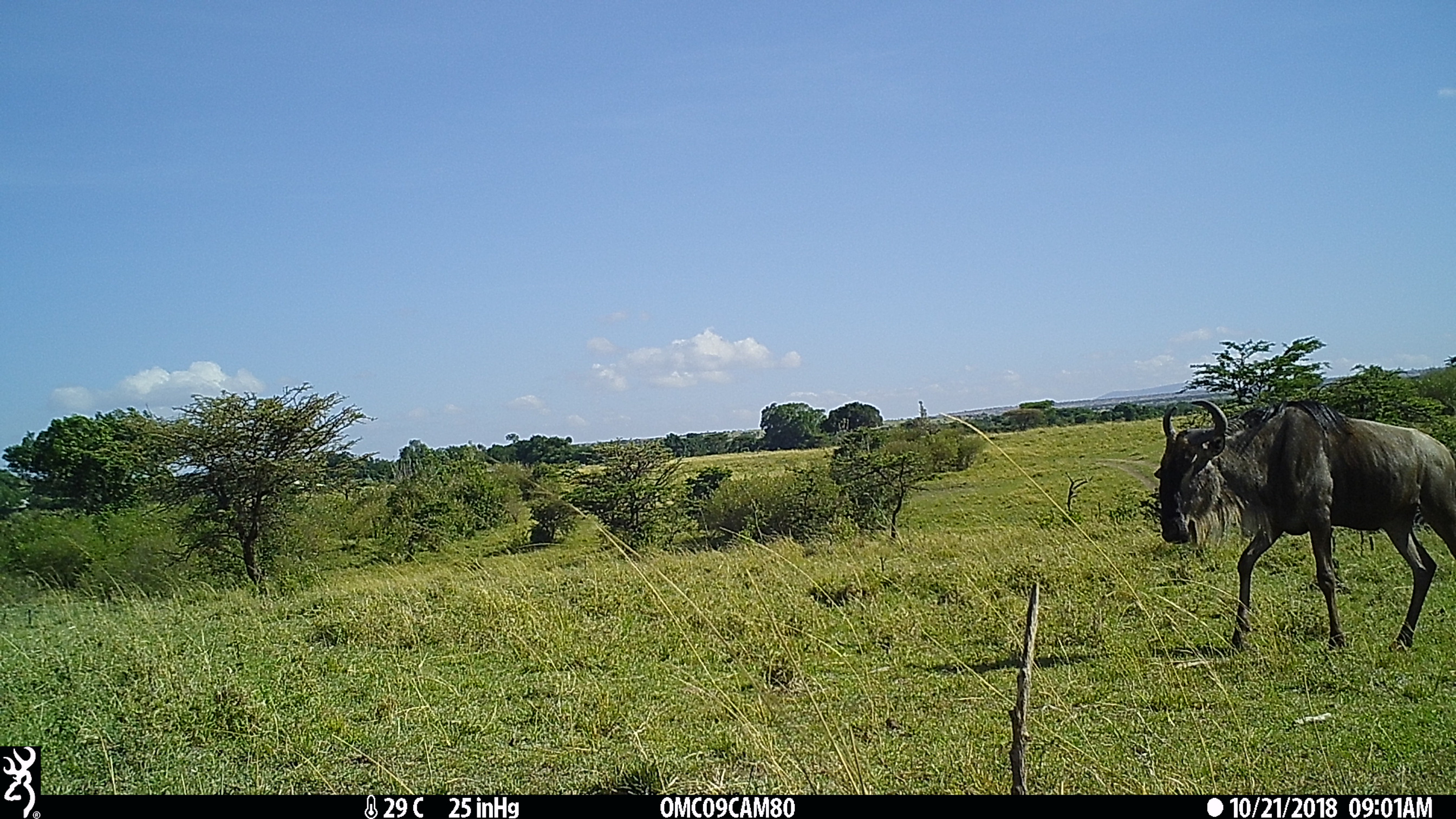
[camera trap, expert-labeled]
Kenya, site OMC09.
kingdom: Animalia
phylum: Chordata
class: Mammalia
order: Artiodactyla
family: Bovidae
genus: Connochaetes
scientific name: Connochaetes taurinus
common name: blue wildebeest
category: wildebeest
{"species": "wildebeest (blue wildebeest) (Connochaetes taurinus)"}